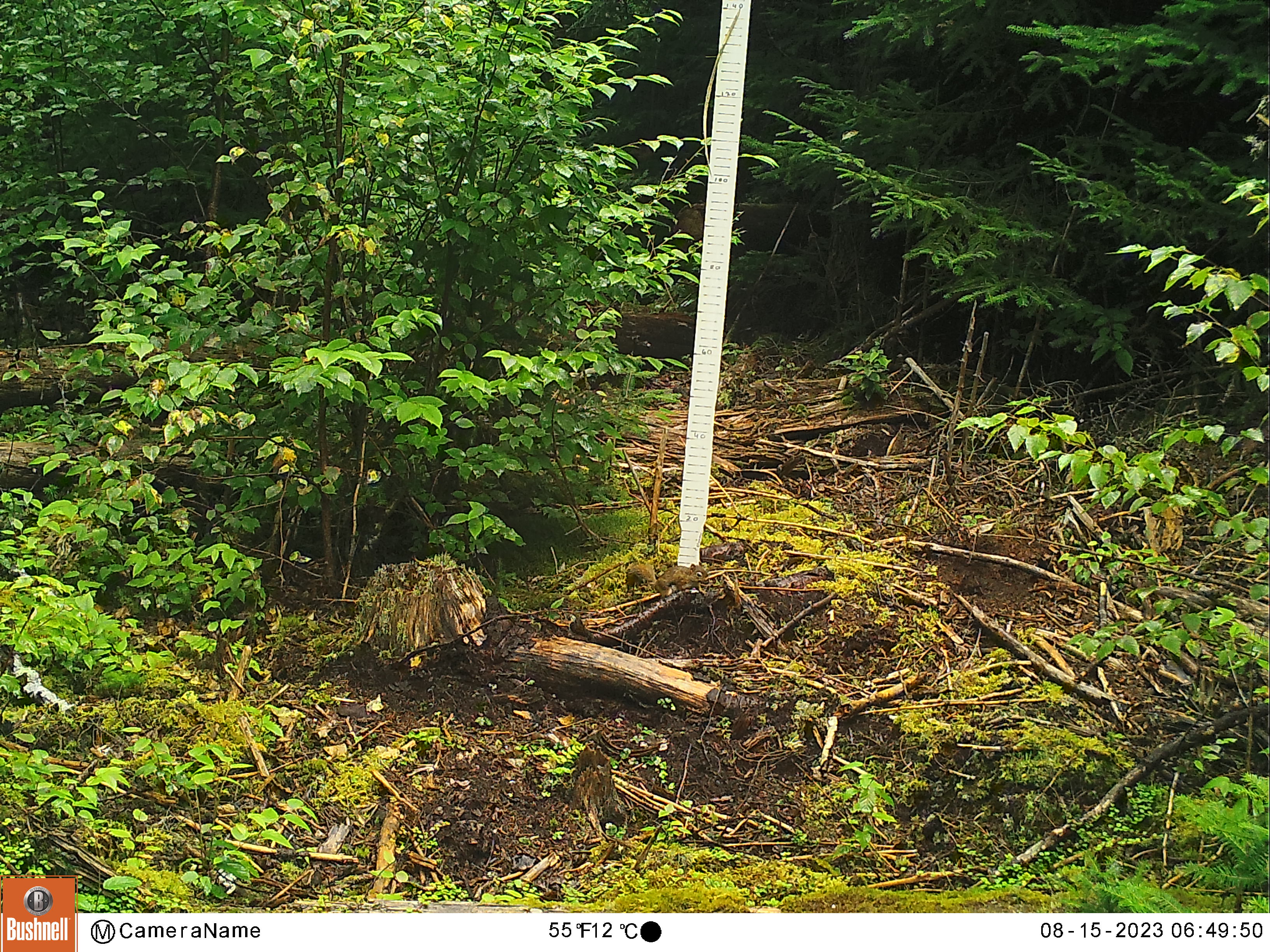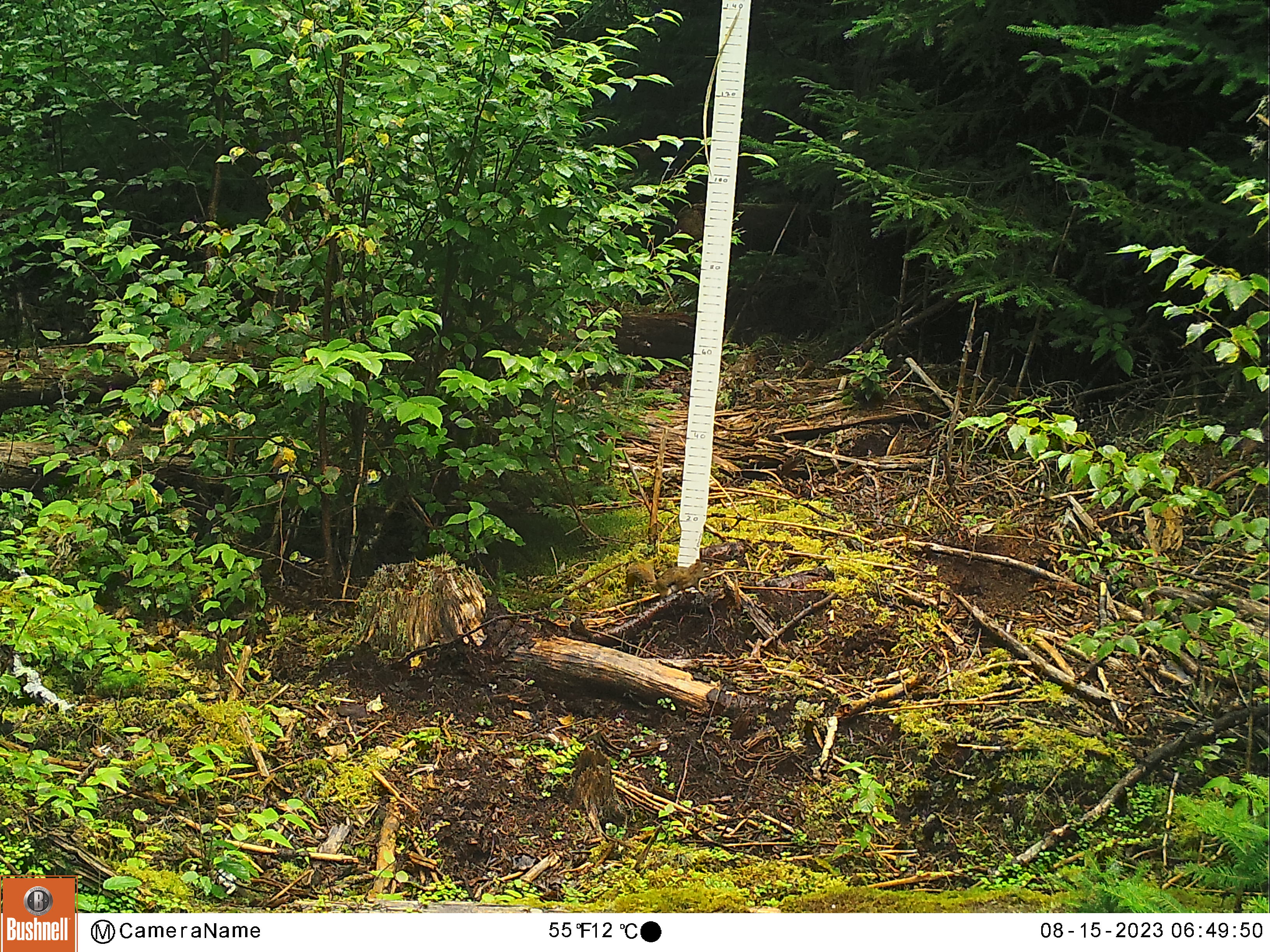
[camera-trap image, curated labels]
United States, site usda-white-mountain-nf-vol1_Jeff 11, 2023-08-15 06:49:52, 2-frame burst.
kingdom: Animalia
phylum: Chordata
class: Mammalia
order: Rodentia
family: Sciuridae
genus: Tamiasciurus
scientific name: Tamiasciurus hudsonicus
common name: red squirrel